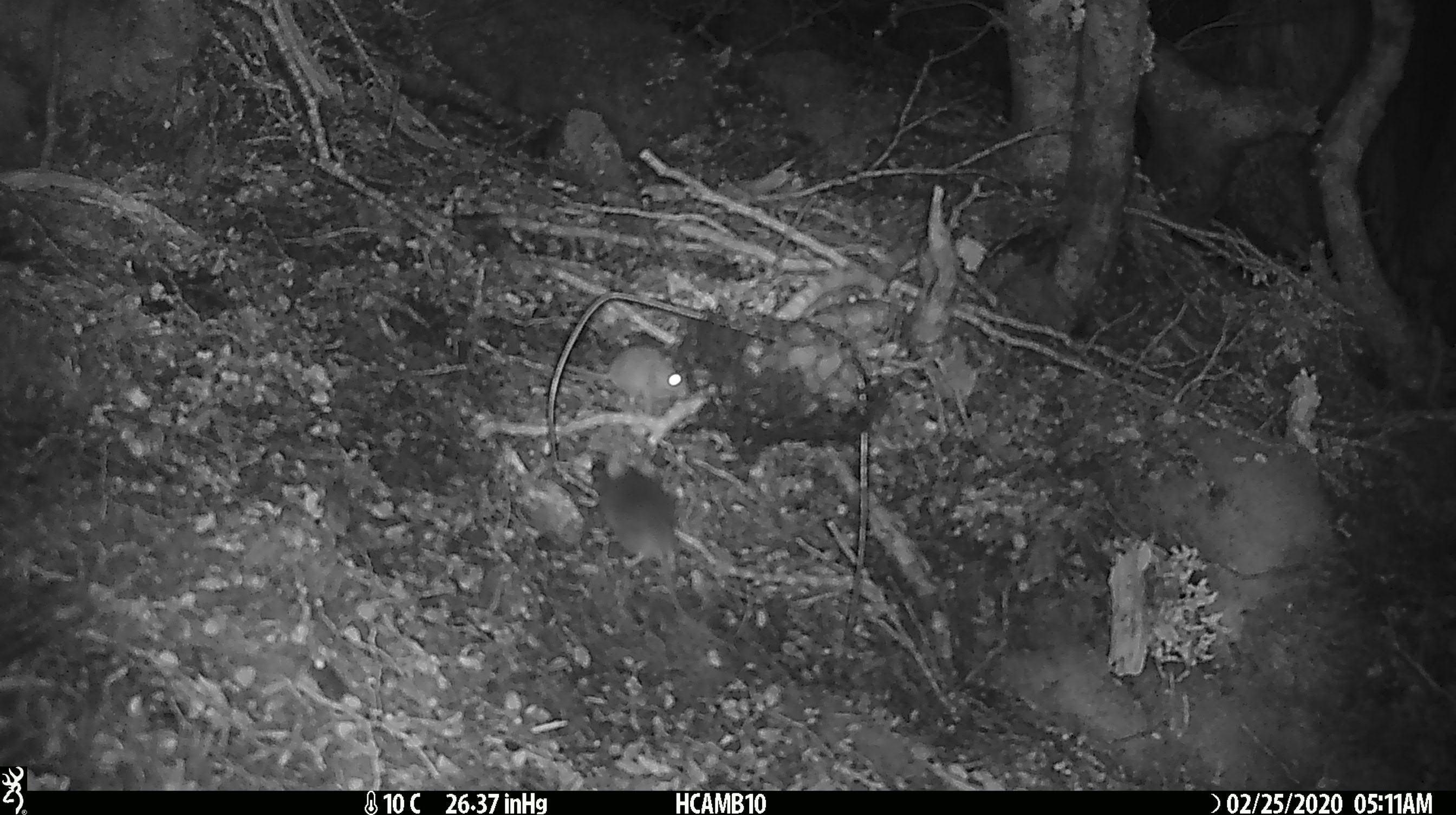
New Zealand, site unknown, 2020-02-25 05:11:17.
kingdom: Animalia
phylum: Chordata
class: Mammalia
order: Rodentia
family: Muridae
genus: Mus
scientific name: Mus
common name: mouse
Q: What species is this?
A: Mouse (Mus).